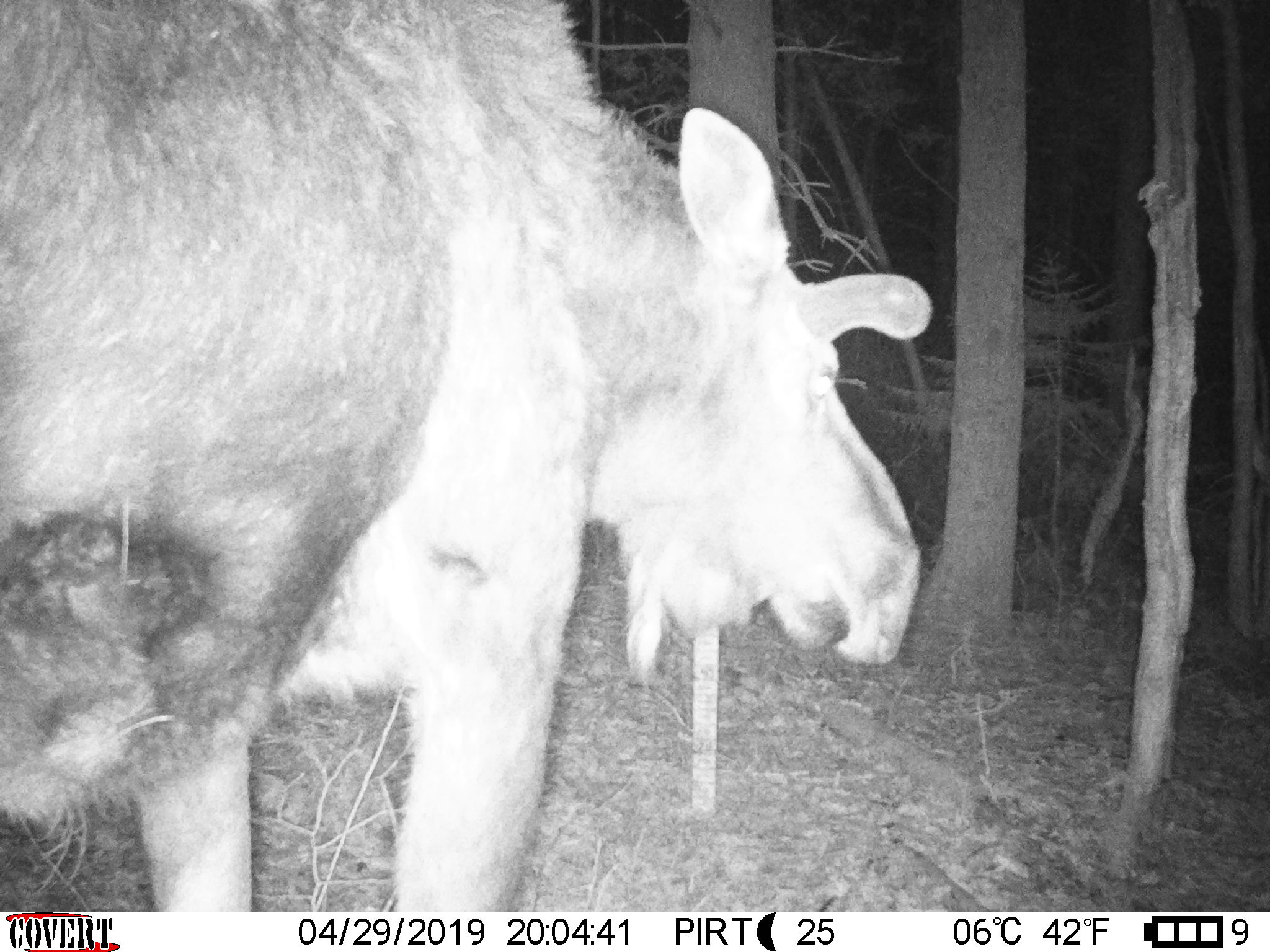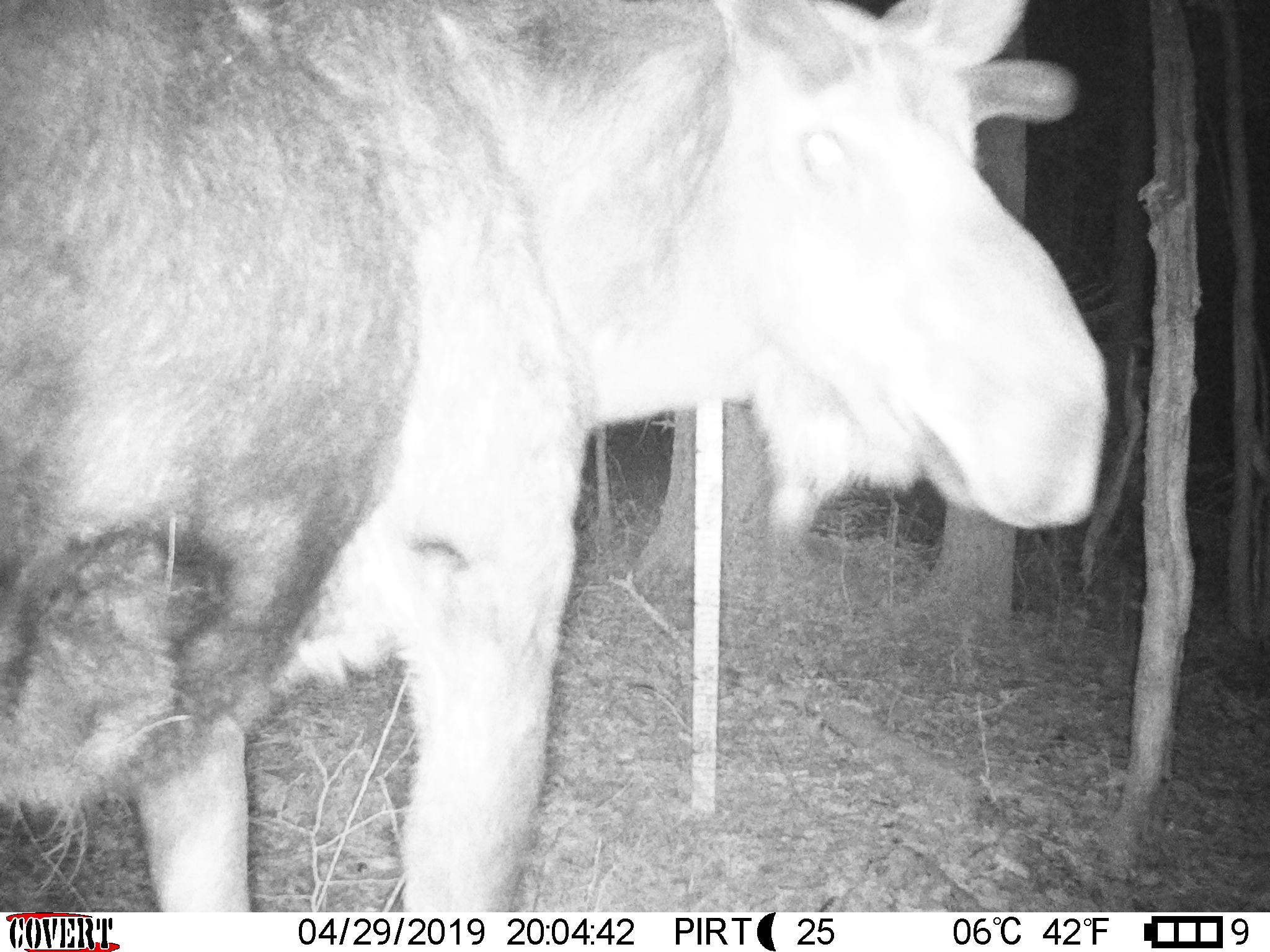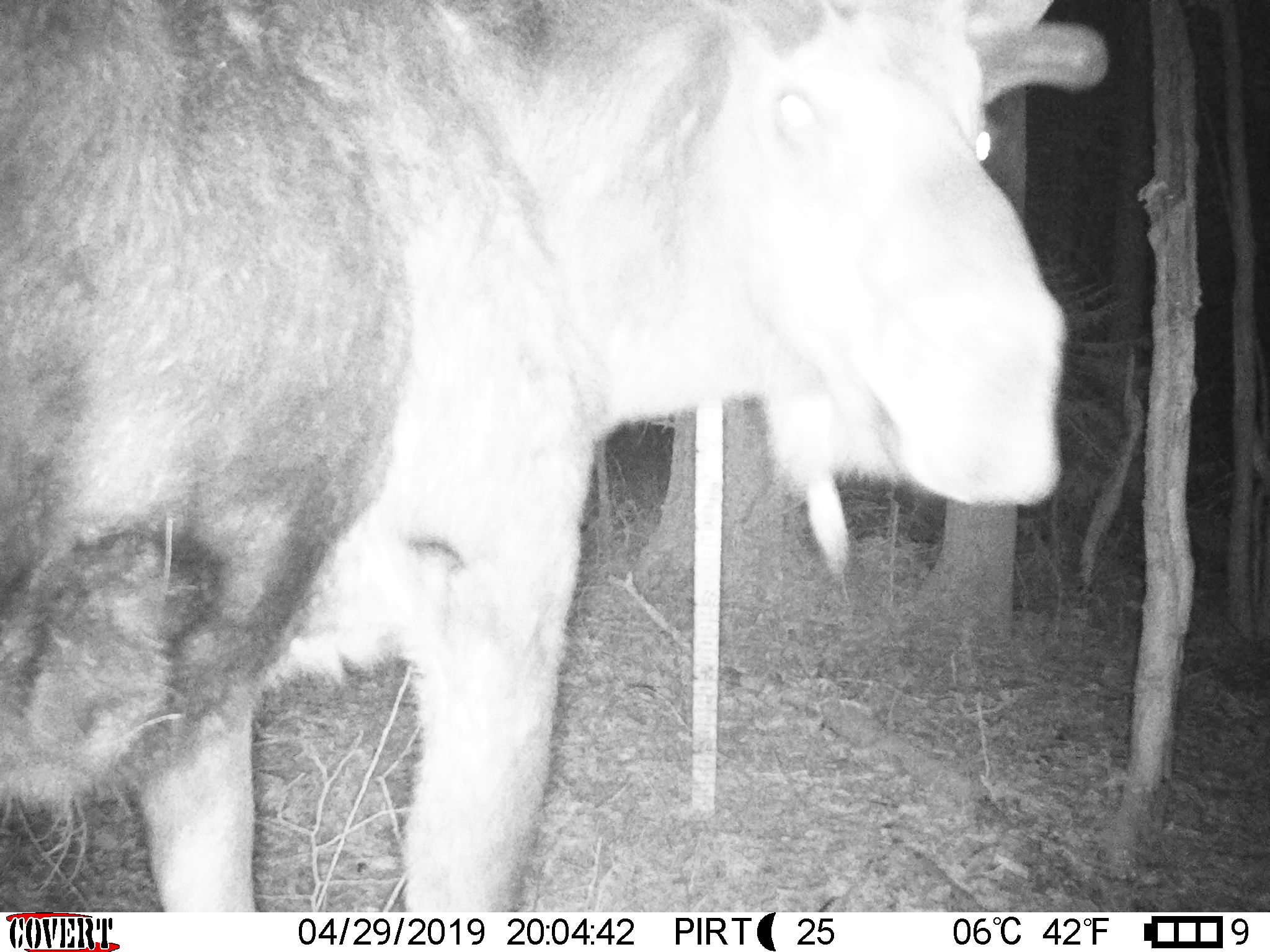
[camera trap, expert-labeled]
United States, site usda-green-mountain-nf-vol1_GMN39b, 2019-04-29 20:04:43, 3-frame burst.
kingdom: Animalia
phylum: Chordata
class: Mammalia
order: Artiodactyla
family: Cervidae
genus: Alces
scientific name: Alces alces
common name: moose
Moose (Alces alces).